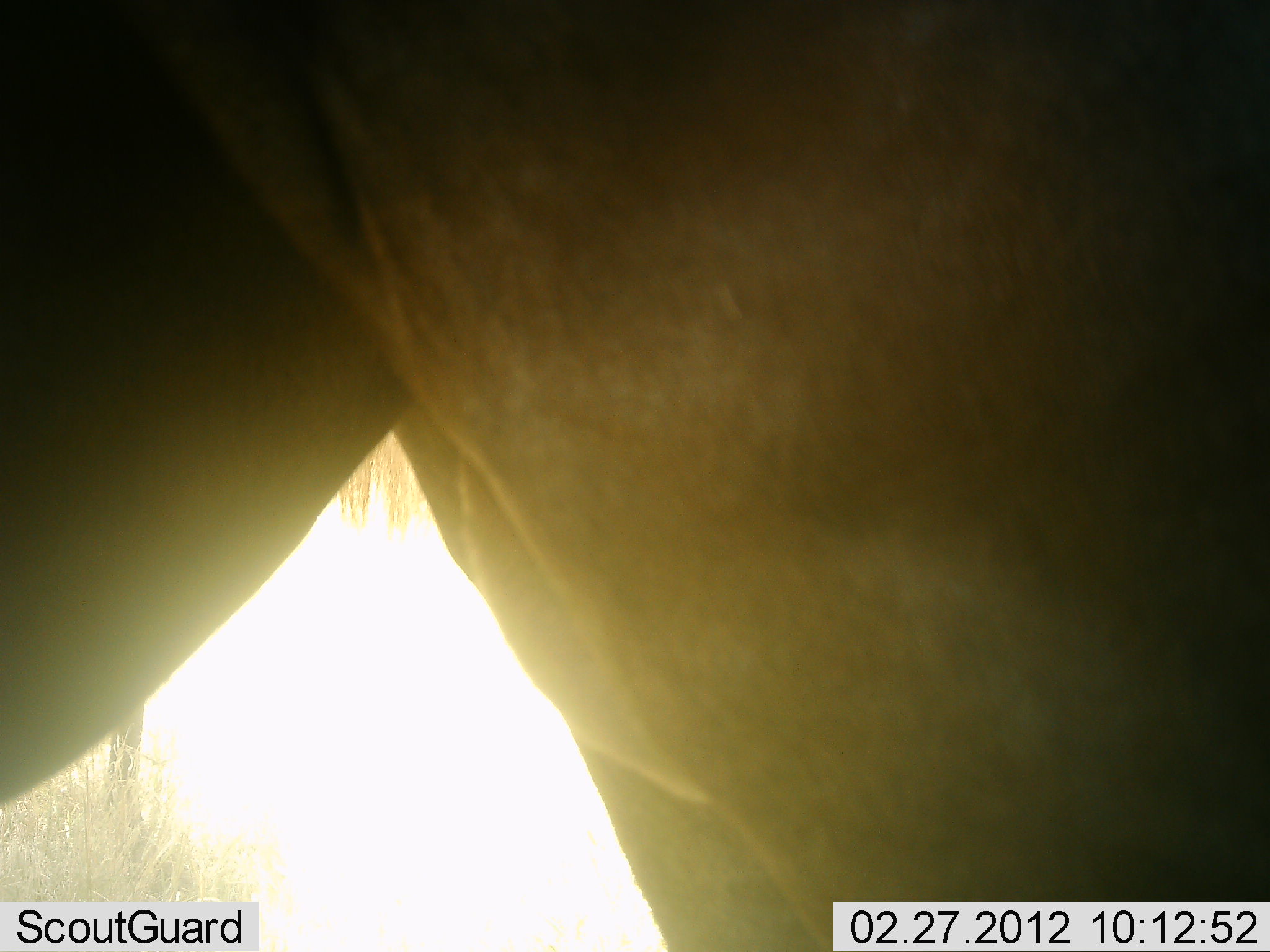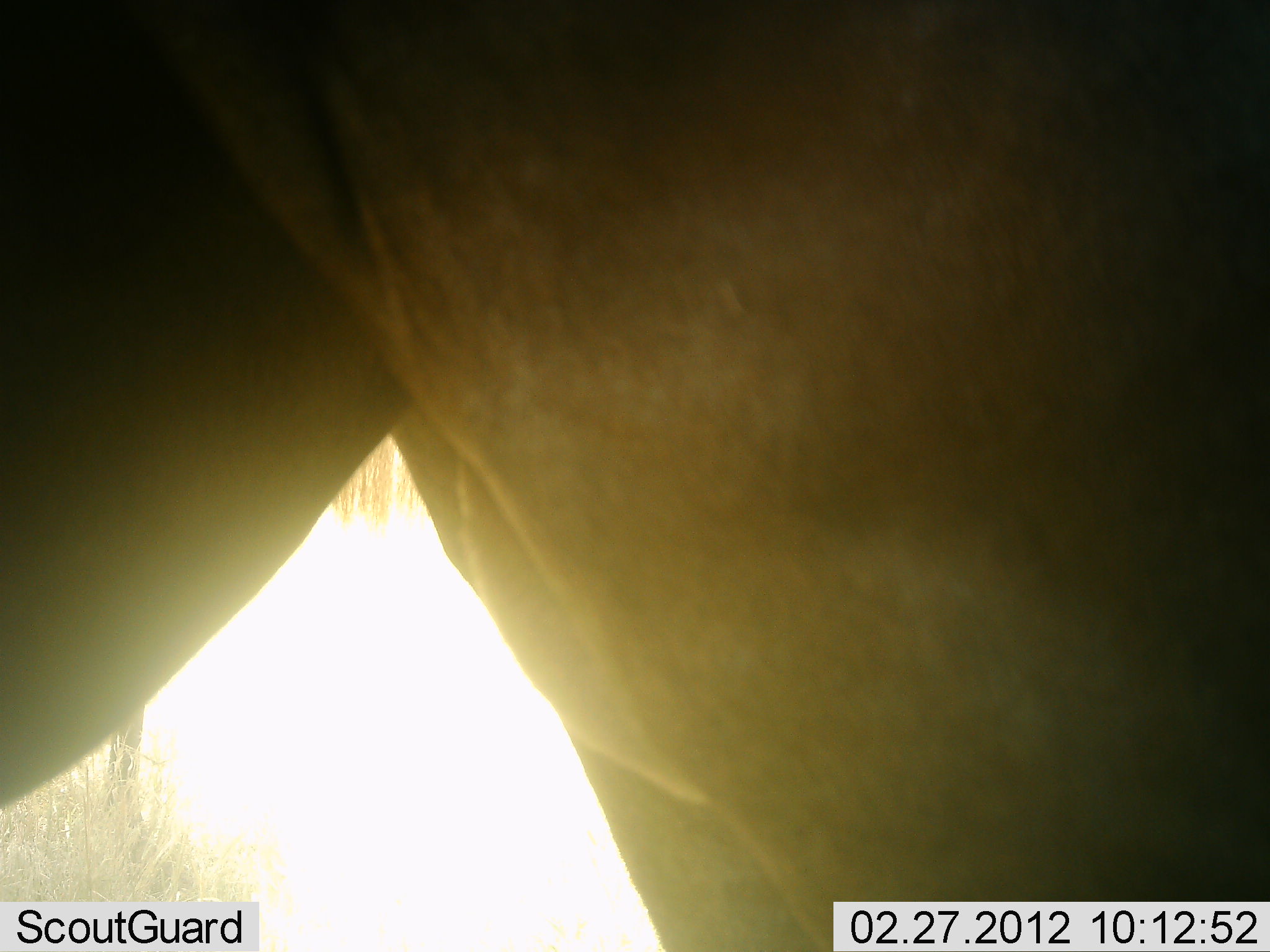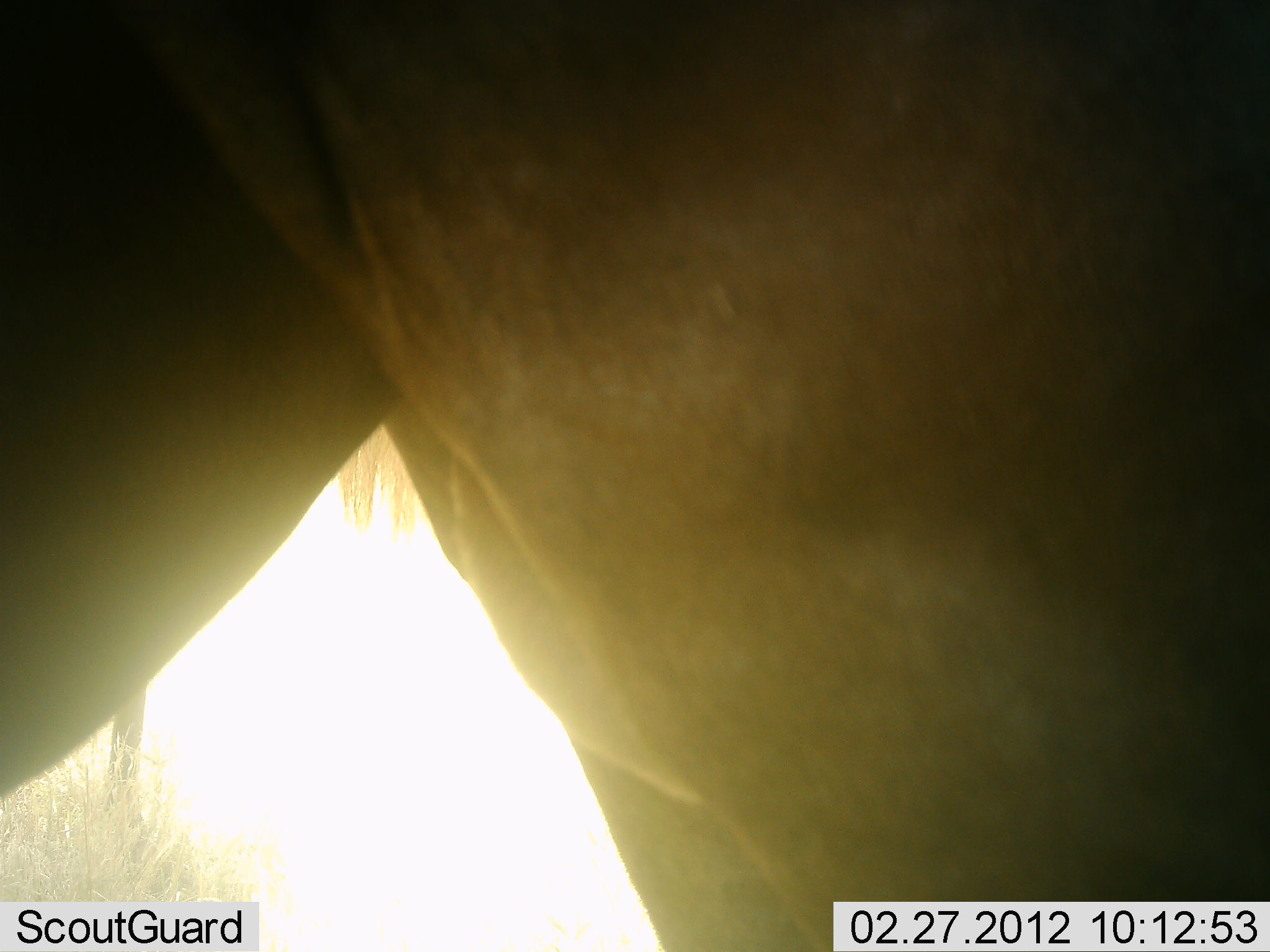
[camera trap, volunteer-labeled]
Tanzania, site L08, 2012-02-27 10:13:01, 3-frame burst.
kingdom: Animalia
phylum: Chordata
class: Mammalia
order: Artiodactyla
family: Bovidae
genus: Connochaetes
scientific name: Connochaetes taurinus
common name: blue wildebeest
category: wildebeest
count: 1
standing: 100%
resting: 0%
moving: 0%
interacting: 0%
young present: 0%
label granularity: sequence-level